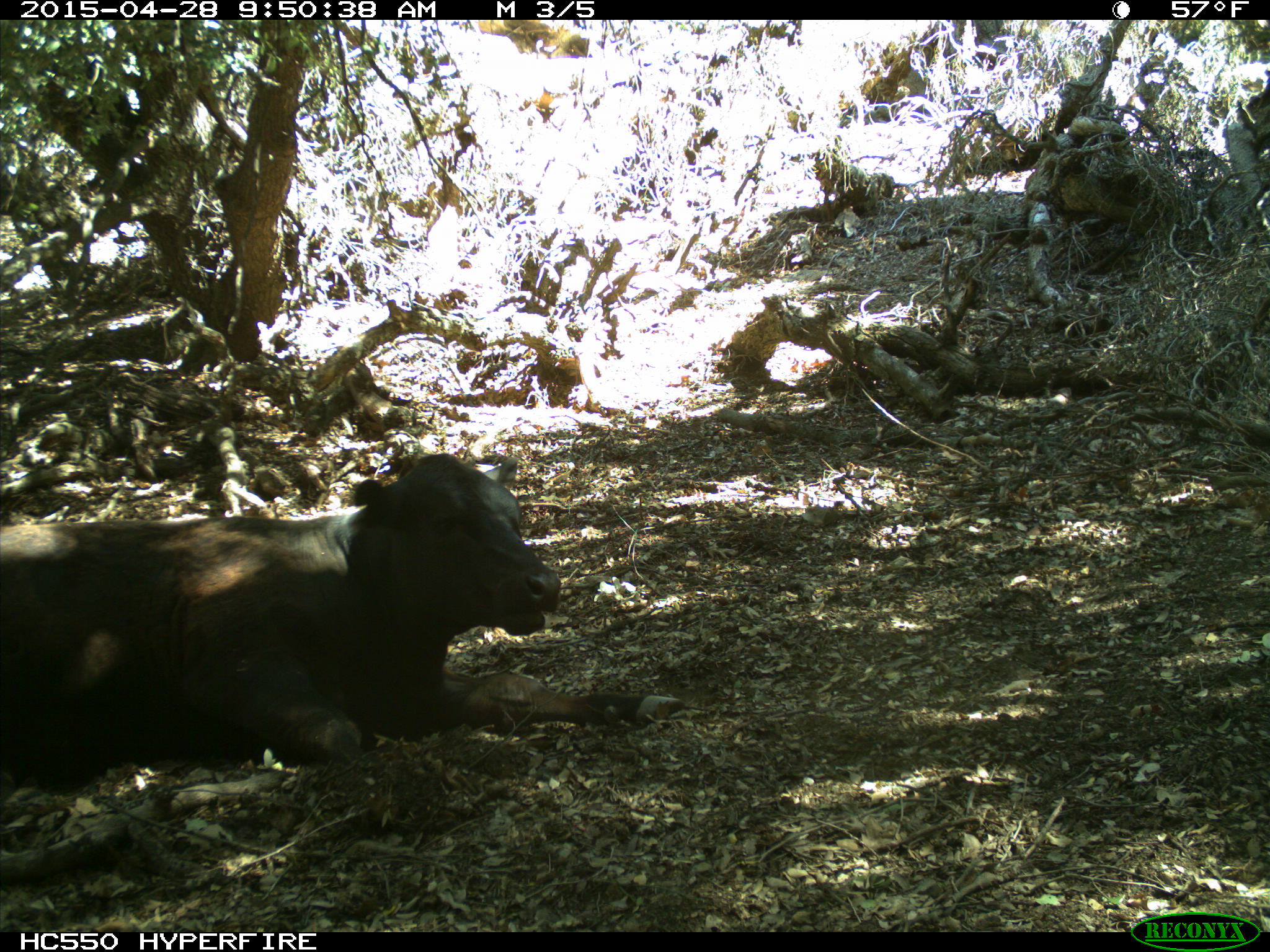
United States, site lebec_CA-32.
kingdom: Animalia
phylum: Chordata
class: Mammalia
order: Artiodactyla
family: Bovidae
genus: Bos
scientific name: Bos taurus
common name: domestic cow